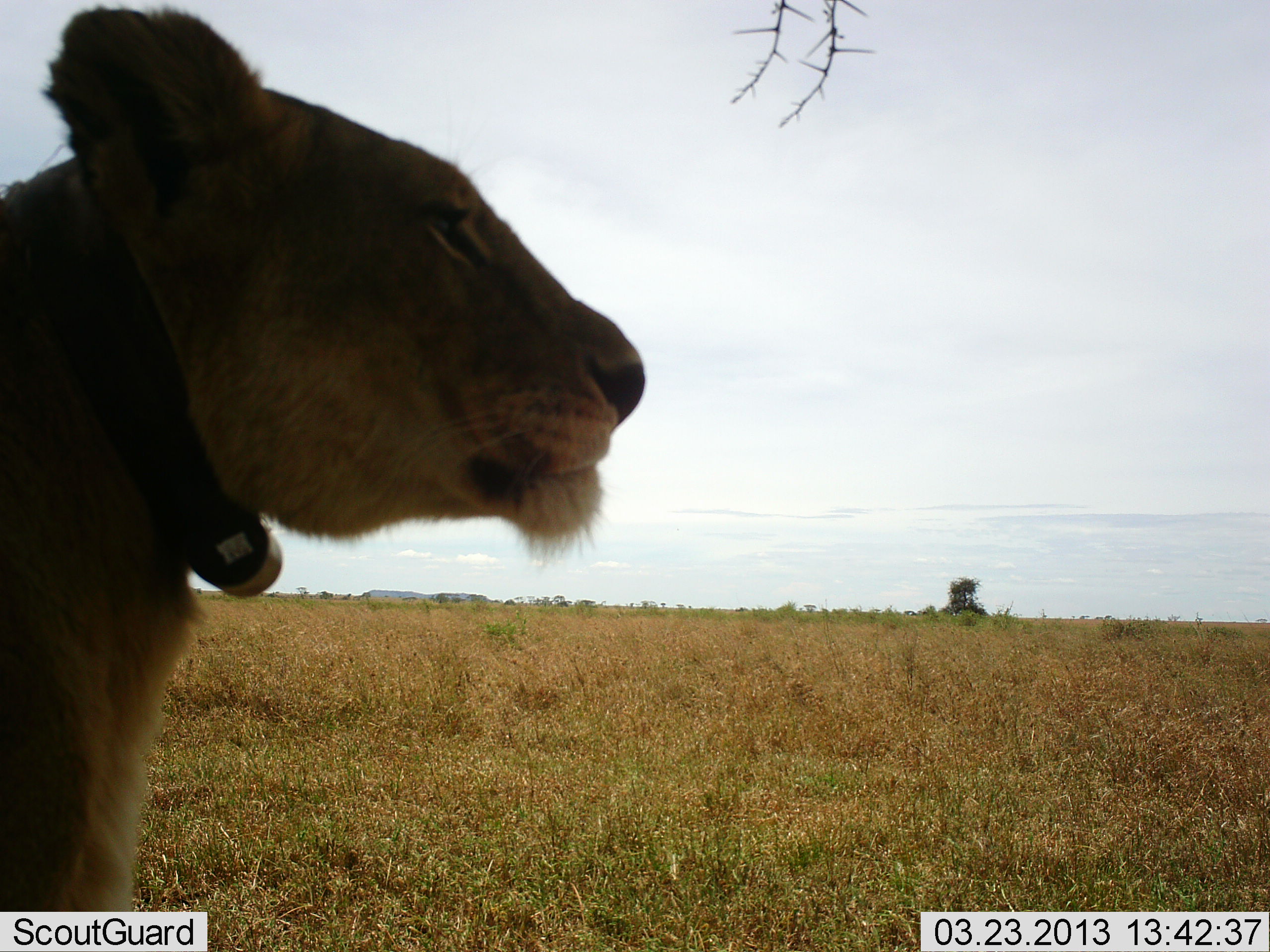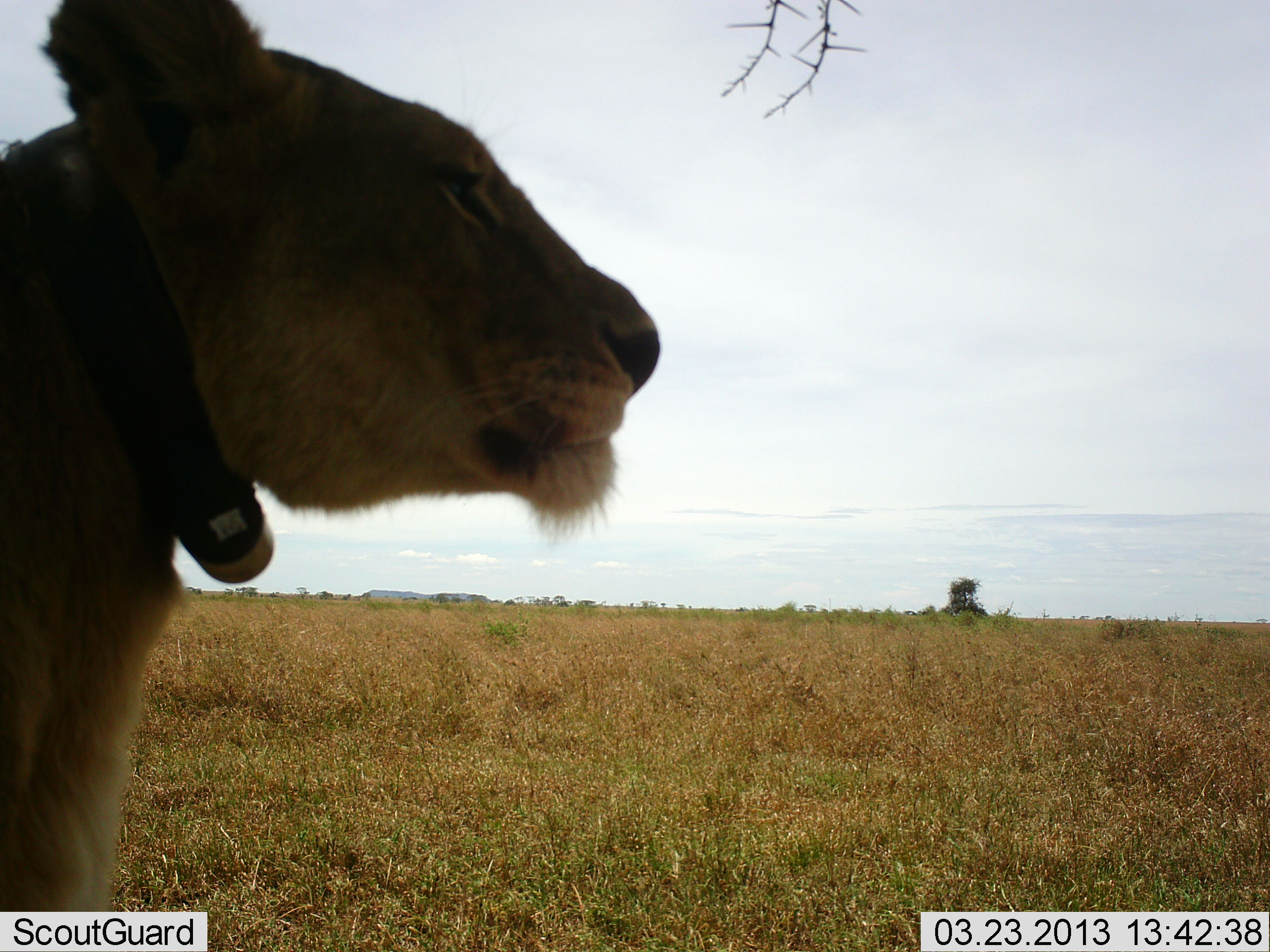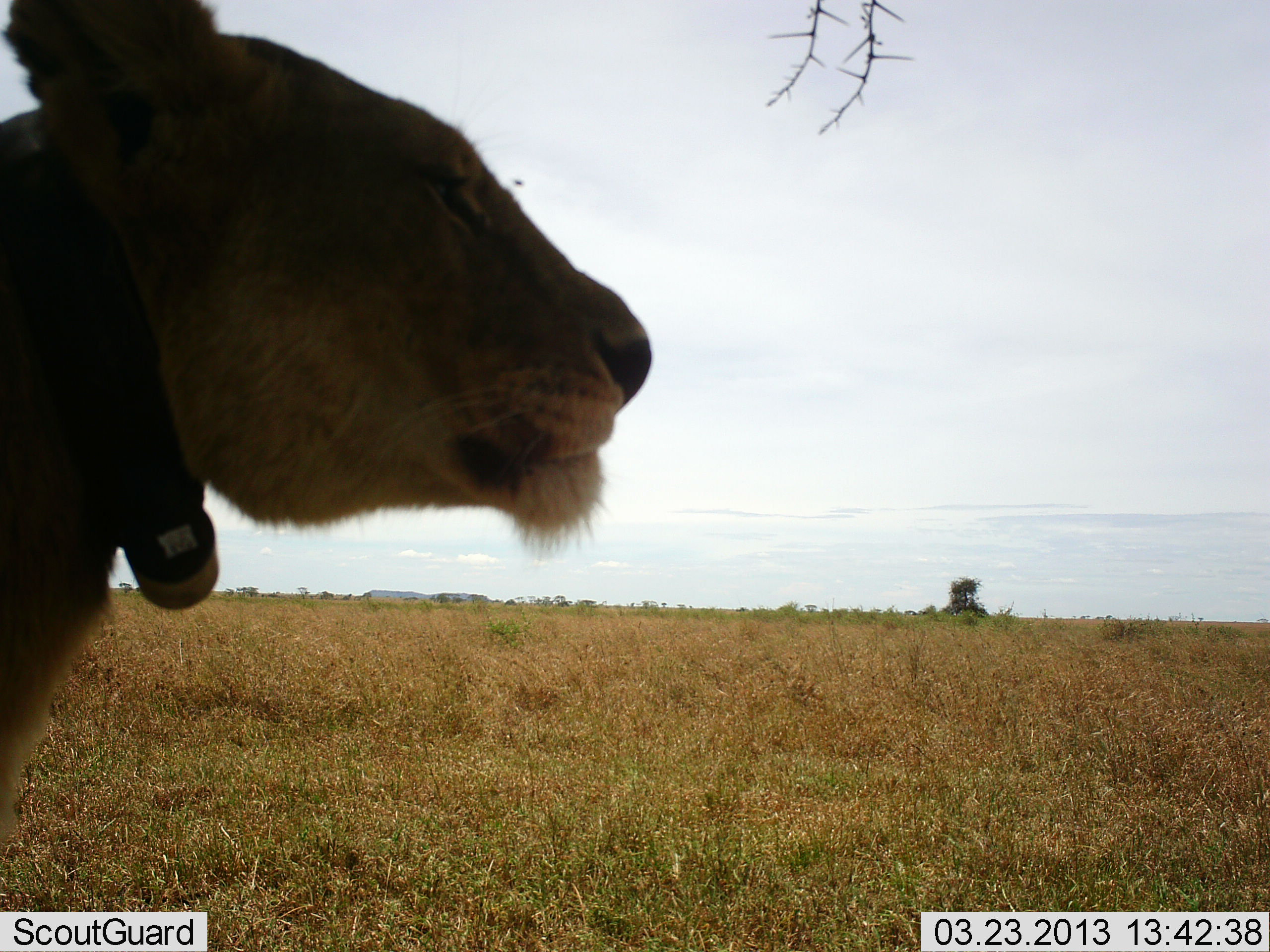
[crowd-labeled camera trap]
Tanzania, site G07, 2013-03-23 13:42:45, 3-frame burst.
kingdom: Animalia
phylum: Chordata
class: Mammalia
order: Carnivora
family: Felidae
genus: Panthera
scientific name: Panthera leo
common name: lion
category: lionfemale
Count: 1.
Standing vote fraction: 76%.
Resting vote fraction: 24%.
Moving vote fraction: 0%.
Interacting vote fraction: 0%.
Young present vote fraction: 0%.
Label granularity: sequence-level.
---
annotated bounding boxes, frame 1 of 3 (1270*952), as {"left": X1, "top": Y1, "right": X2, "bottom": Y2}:
animal: {"left": 0, "top": 2, "right": 646, "bottom": 912}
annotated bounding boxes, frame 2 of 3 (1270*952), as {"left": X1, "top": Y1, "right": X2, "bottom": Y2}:
animal: {"left": 0, "top": 0, "right": 648, "bottom": 912}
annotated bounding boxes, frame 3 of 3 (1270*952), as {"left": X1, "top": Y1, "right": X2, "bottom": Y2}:
animal: {"left": 0, "top": 0, "right": 652, "bottom": 842}